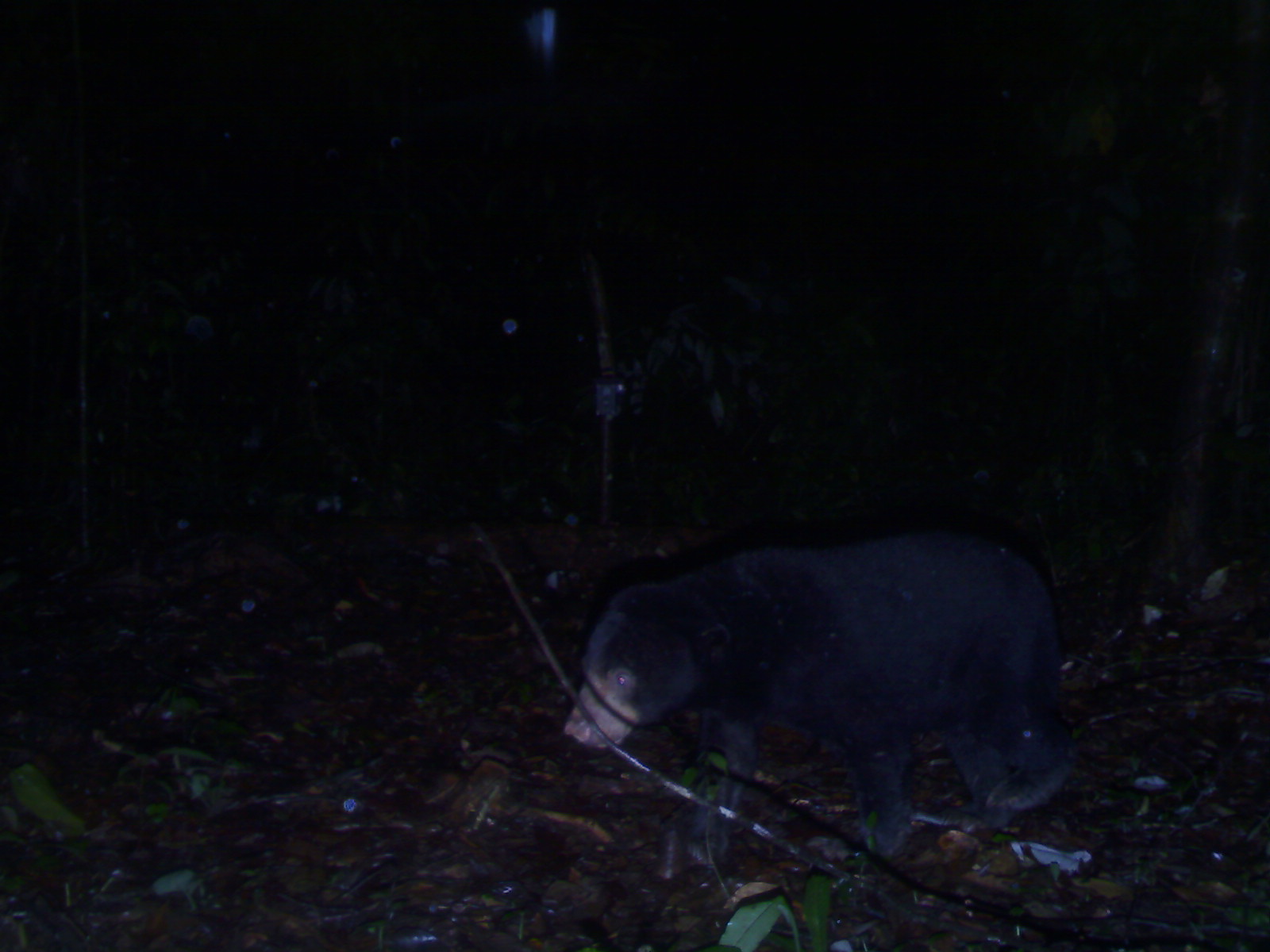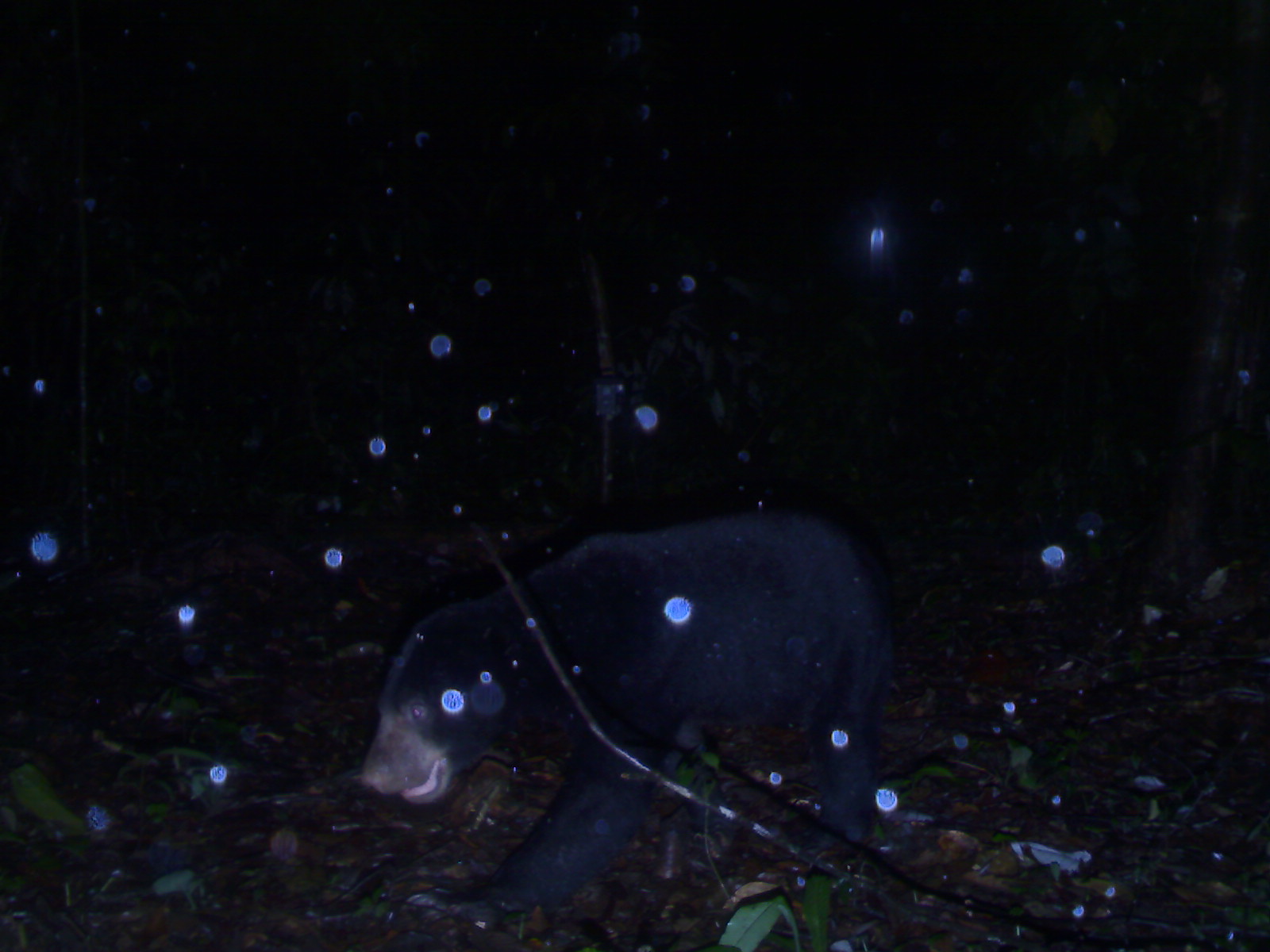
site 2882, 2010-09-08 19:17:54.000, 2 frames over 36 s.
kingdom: Animalia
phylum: Chordata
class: Mammalia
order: Carnivora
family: Ursidae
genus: Helarctos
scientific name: Helarctos malayanus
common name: sun bear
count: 1